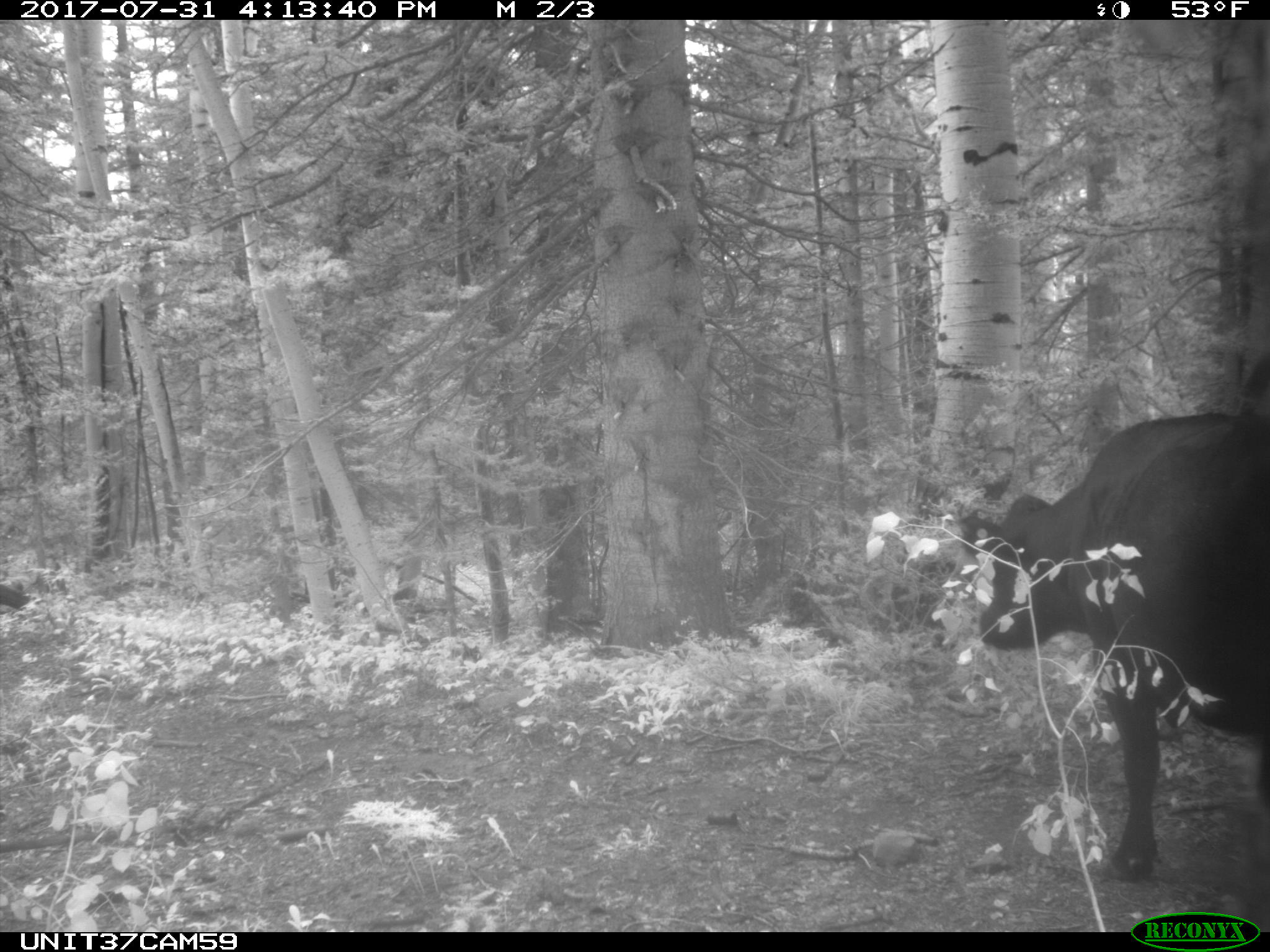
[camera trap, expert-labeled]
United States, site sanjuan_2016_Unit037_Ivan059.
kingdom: Animalia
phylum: Chordata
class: Mammalia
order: Artiodactyla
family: Bovidae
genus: Bos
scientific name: Bos taurus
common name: domestic cow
Bos taurus (domestic cow).